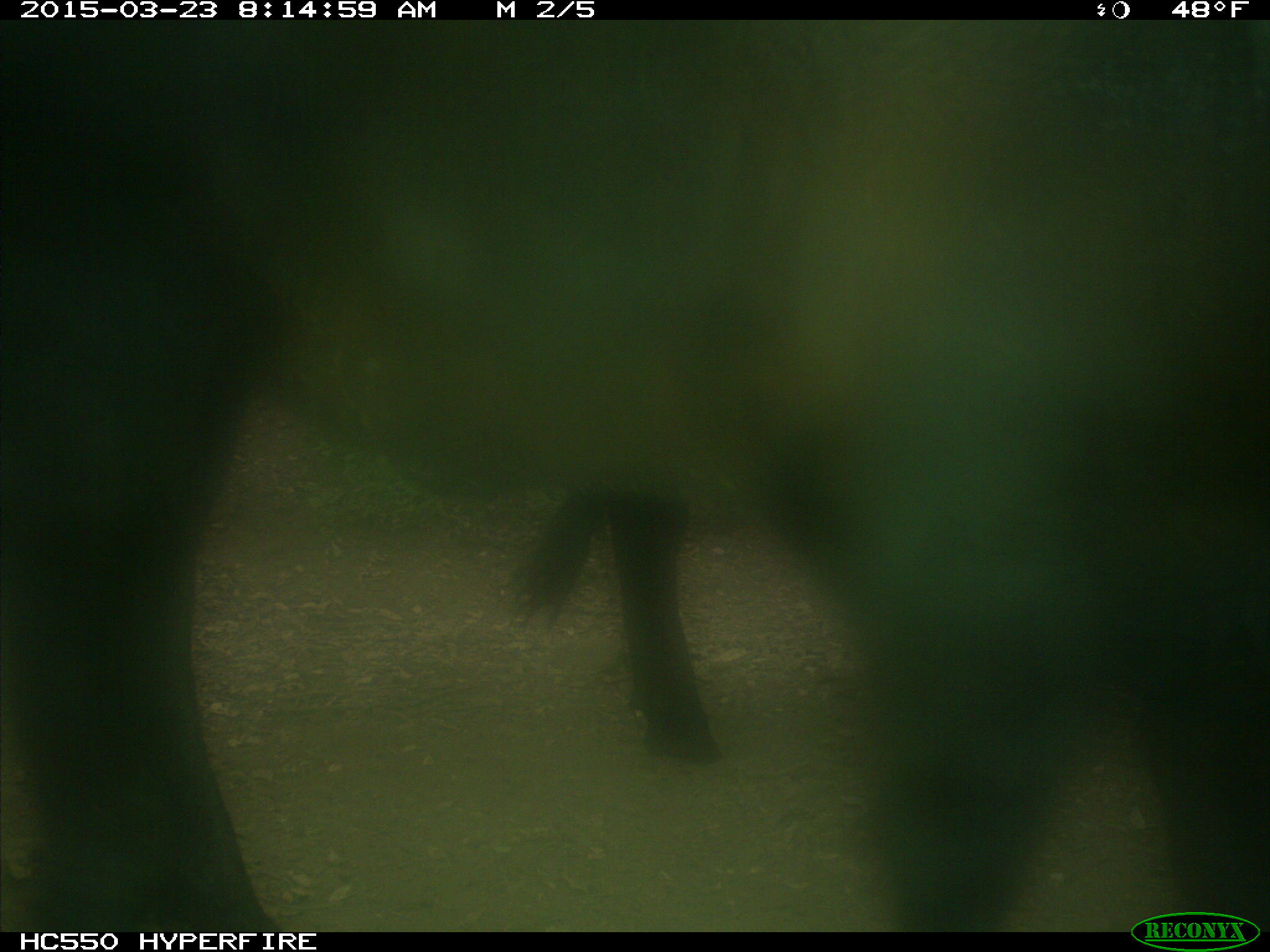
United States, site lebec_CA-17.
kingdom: Animalia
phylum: Chordata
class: Mammalia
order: Artiodactyla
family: Bovidae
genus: Bos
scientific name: Bos taurus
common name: domestic cow